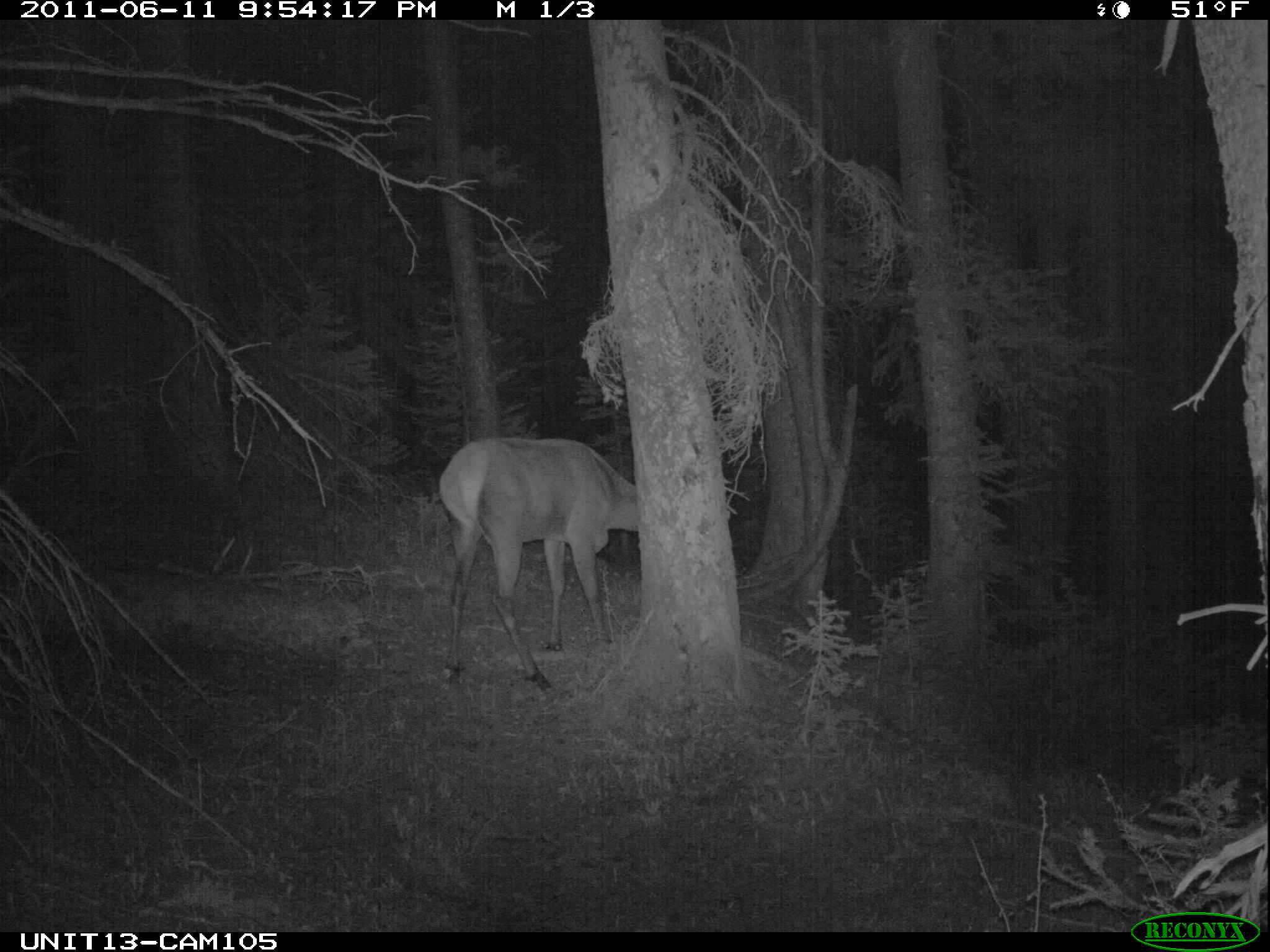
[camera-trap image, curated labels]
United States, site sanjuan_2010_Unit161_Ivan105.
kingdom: Animalia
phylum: Chordata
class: Mammalia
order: Artiodactyla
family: Cervidae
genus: Cervus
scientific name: Cervus elaphus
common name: red deer